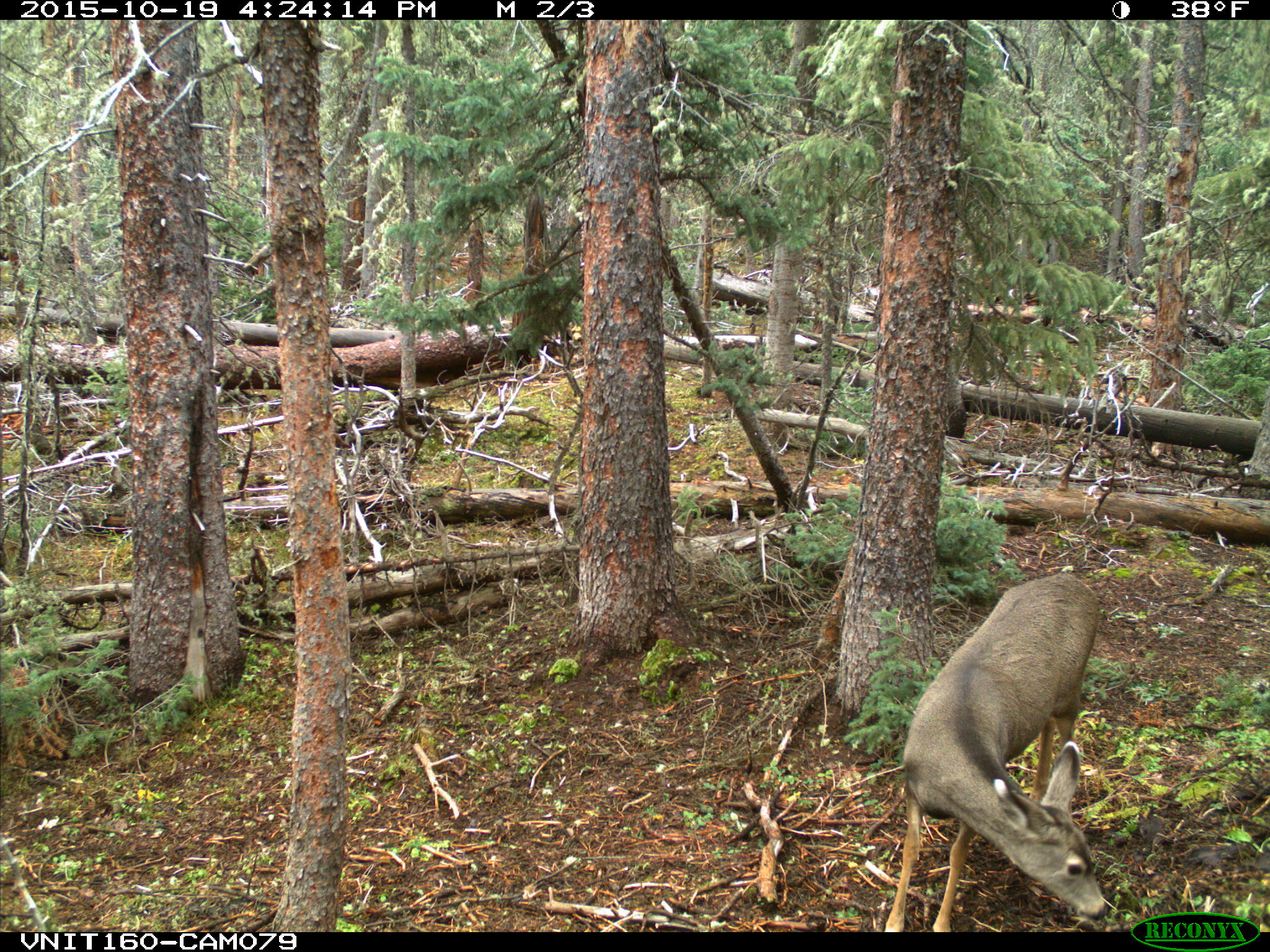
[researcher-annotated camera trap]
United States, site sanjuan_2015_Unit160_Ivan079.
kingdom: Animalia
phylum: Chordata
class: Mammalia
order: Artiodactyla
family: Cervidae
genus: Odocoileus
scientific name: Odocoileus hemionus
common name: mule deer